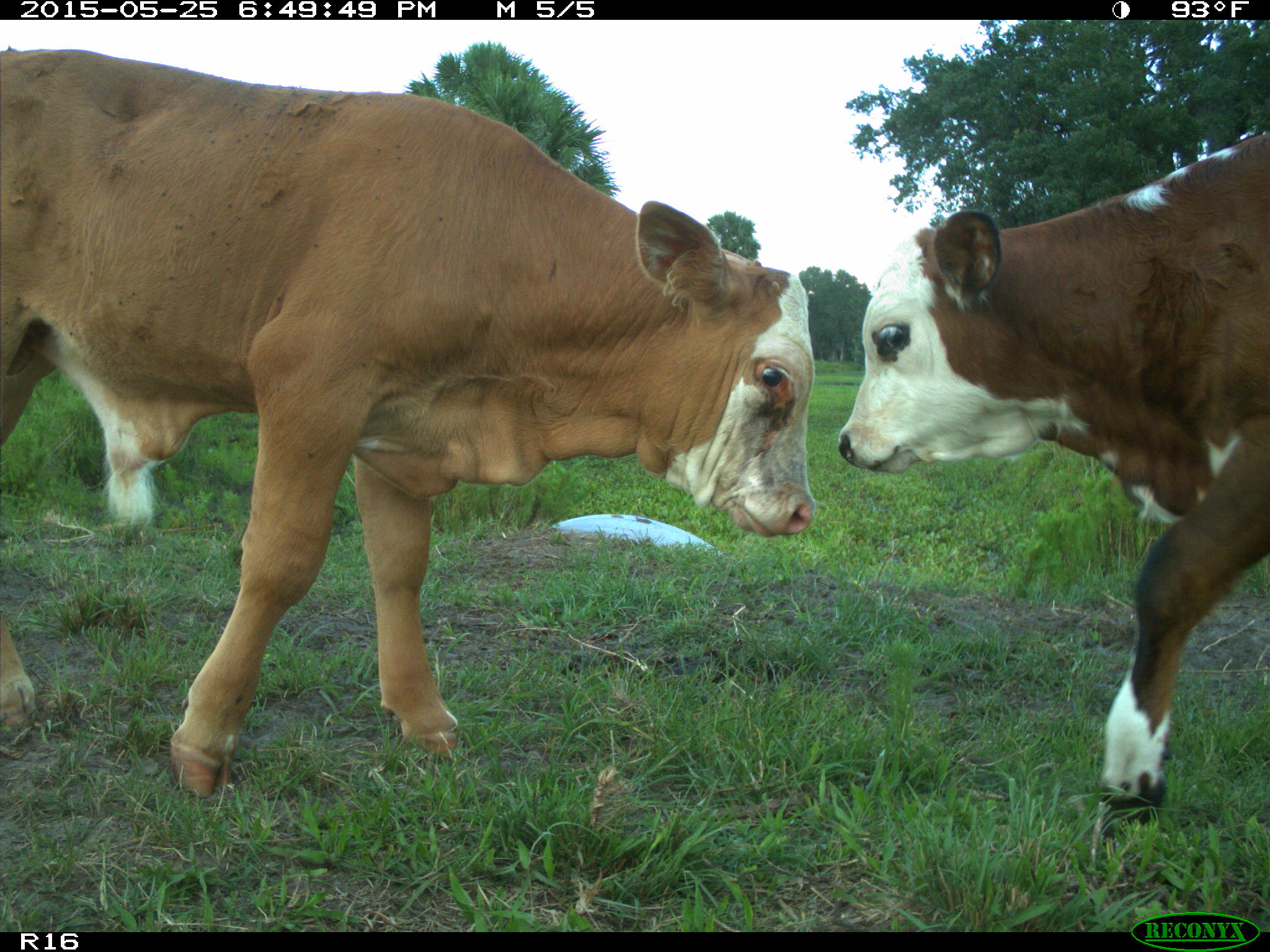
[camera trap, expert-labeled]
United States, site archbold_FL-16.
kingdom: Animalia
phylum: Chordata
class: Mammalia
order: Artiodactyla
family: Bovidae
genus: Bos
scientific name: Bos taurus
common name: domestic cow